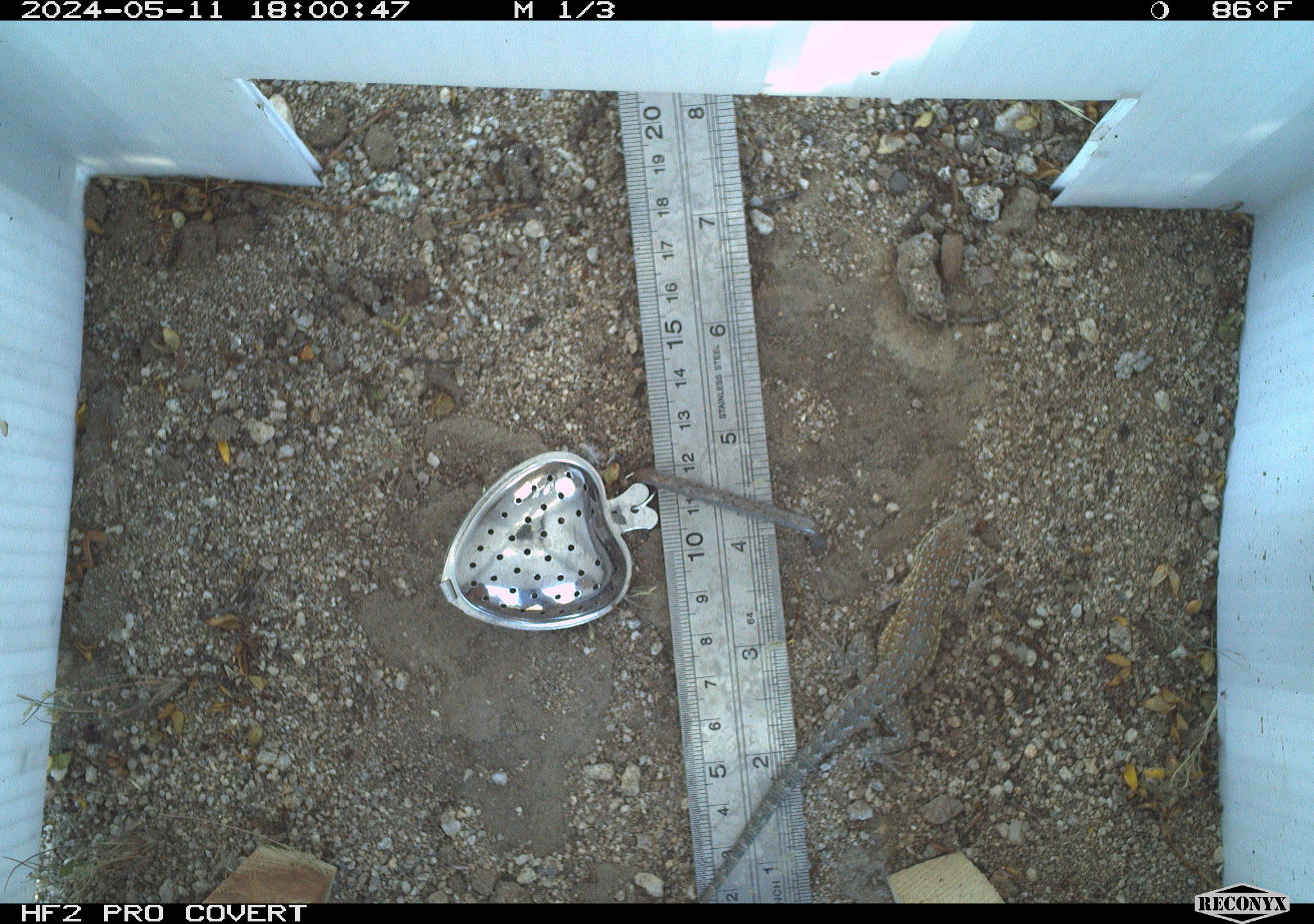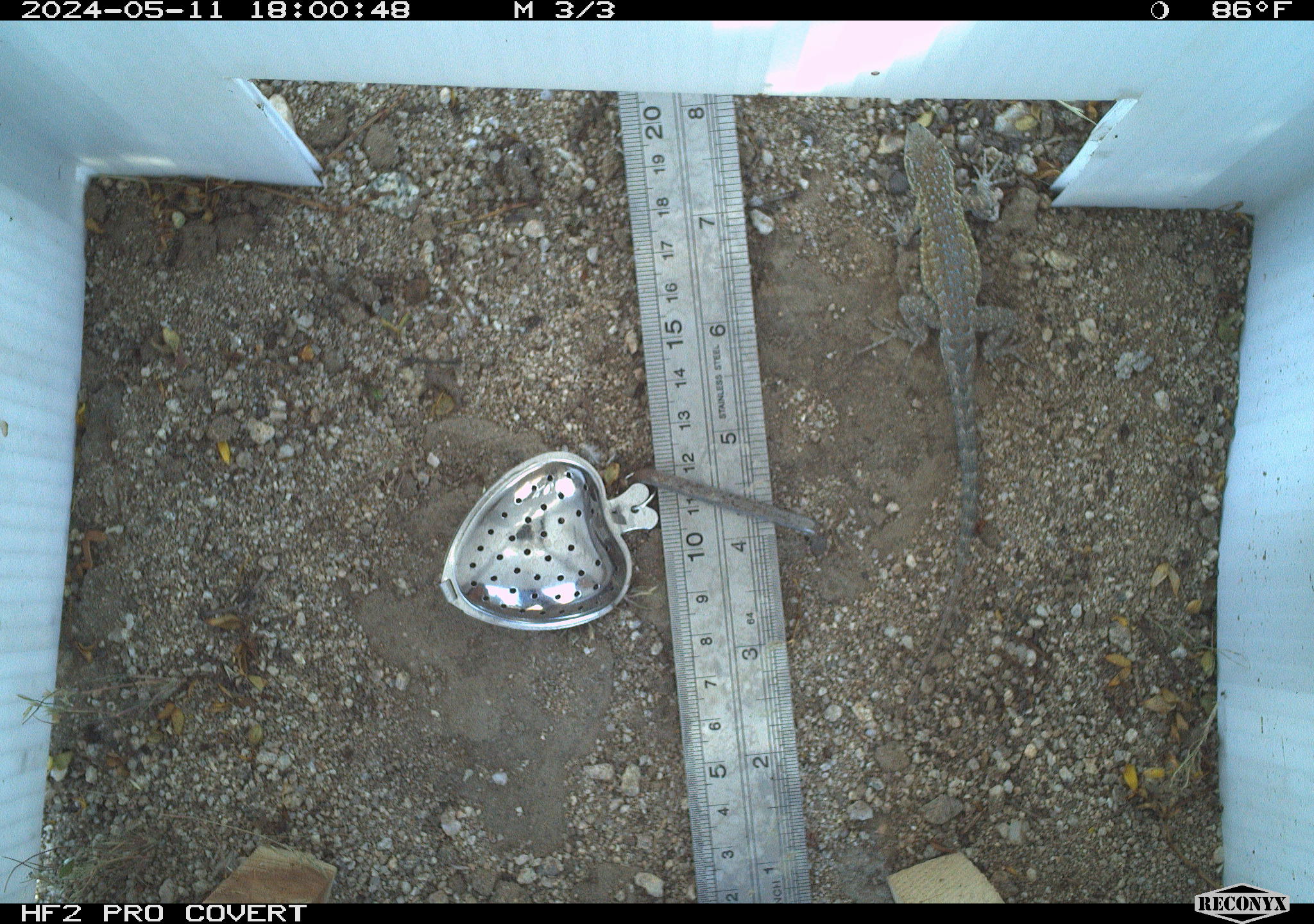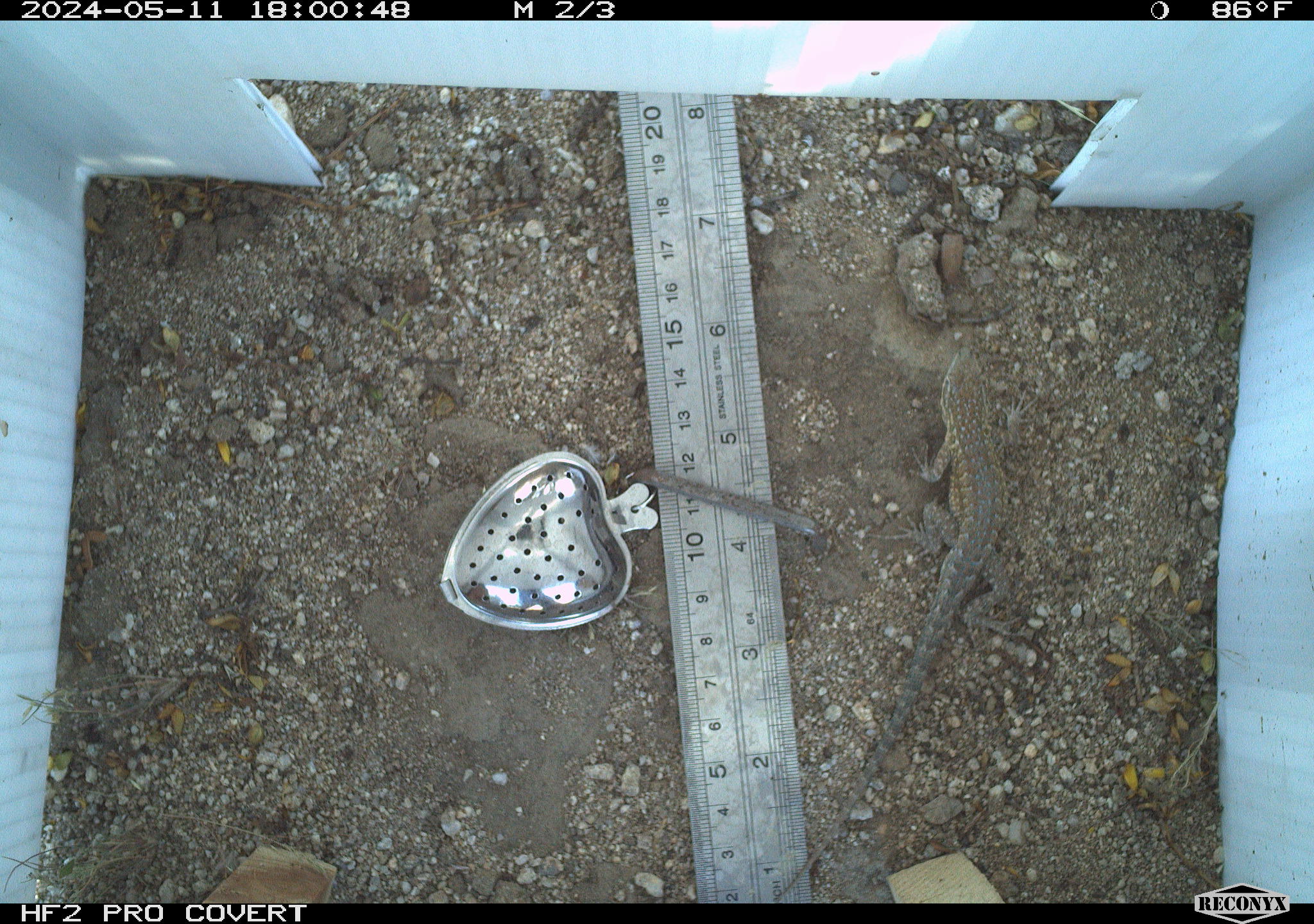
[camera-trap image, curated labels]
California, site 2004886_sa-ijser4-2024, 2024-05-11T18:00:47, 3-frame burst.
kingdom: Animalia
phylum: Chordata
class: Reptilia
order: Squamata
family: Phrynosomatidae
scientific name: Phrynosomatidae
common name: phrynosomatid lizards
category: phrynosomatidae family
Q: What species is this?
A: Phrynosomatidae family (phrynosomatid lizards) (Phrynosomatidae).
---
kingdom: Animalia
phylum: Chordata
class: Reptilia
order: Squamata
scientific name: Squamata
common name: lizards and snakes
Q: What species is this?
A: Lizards and snakes (Squamata).